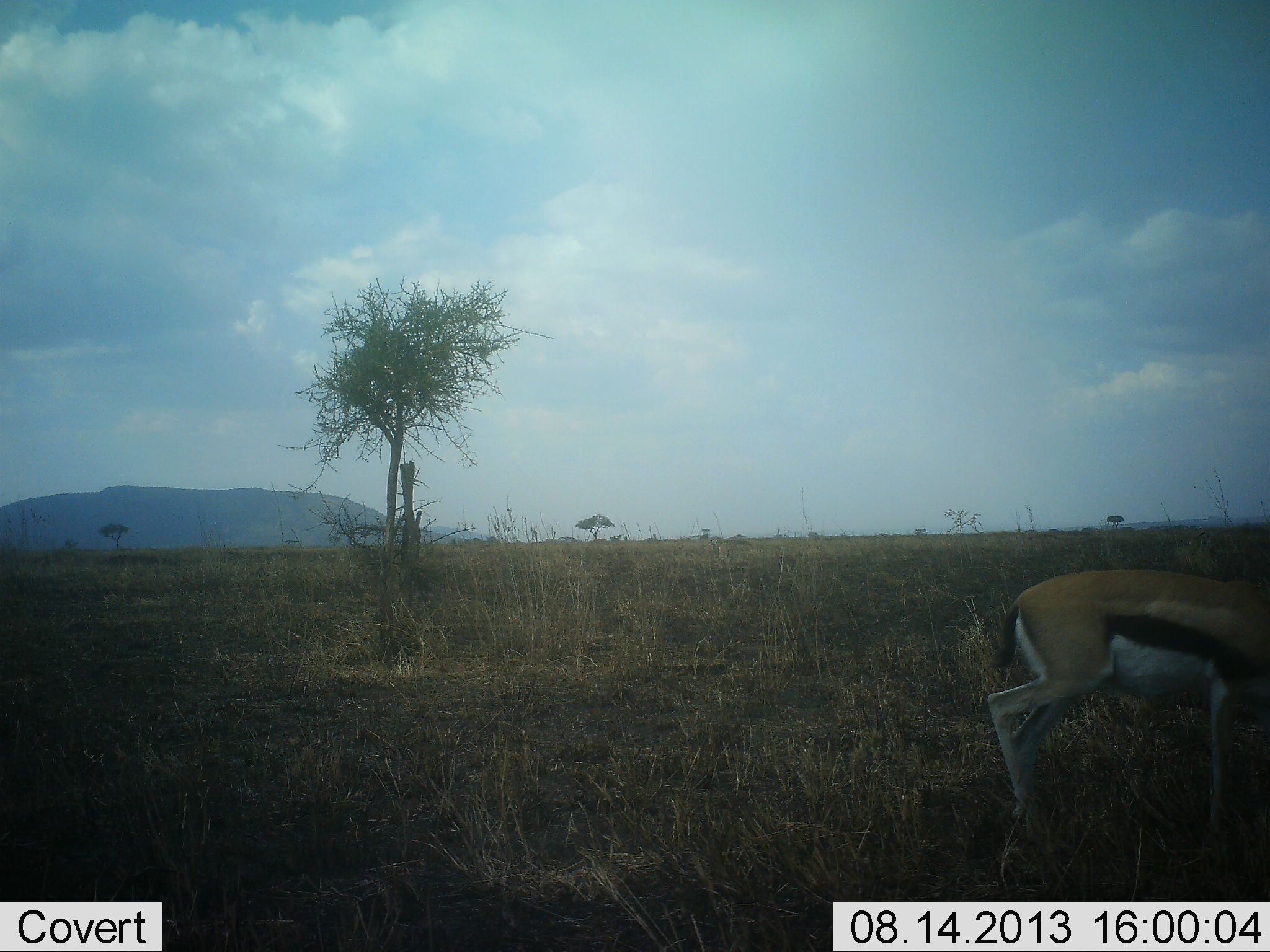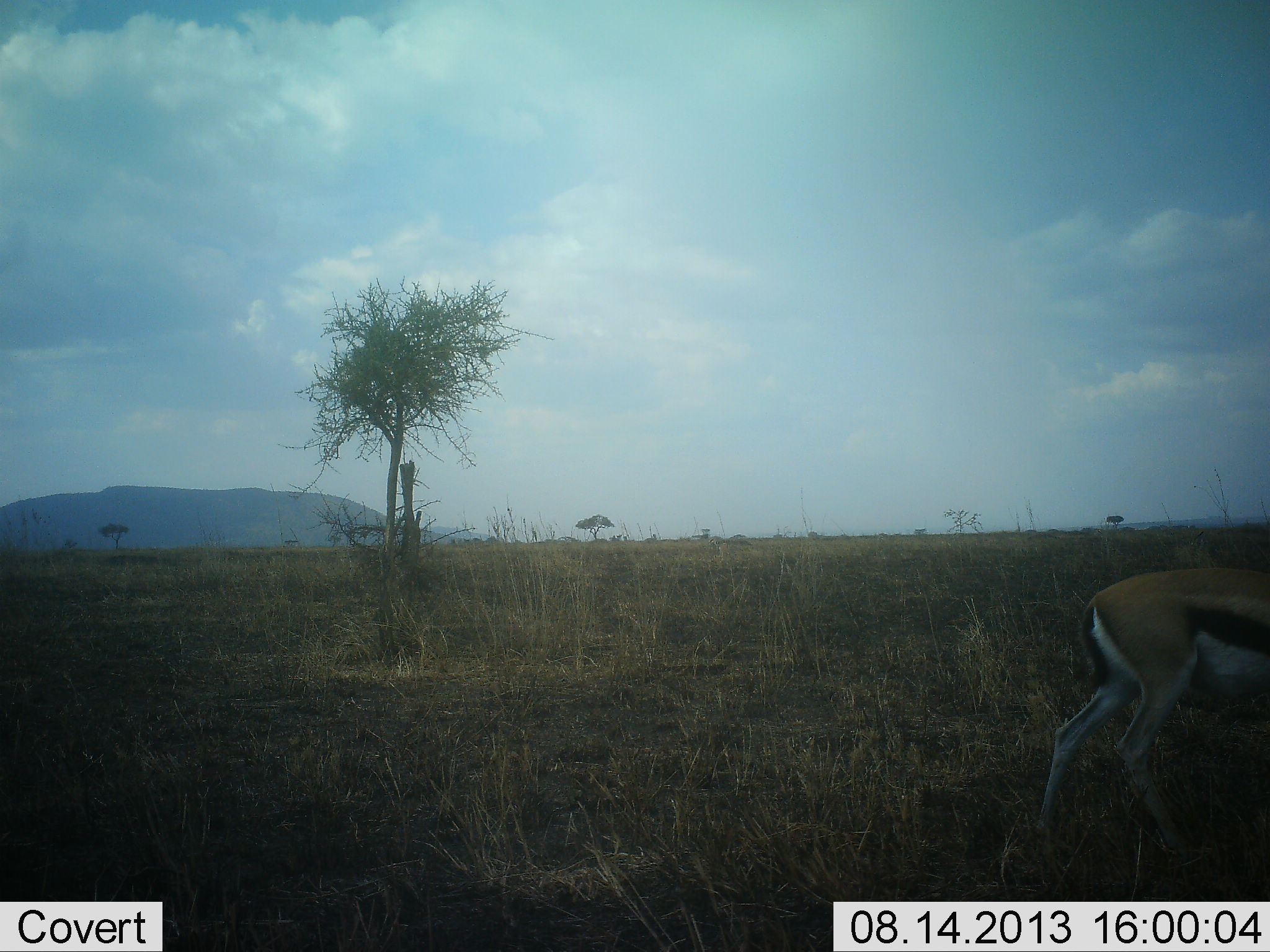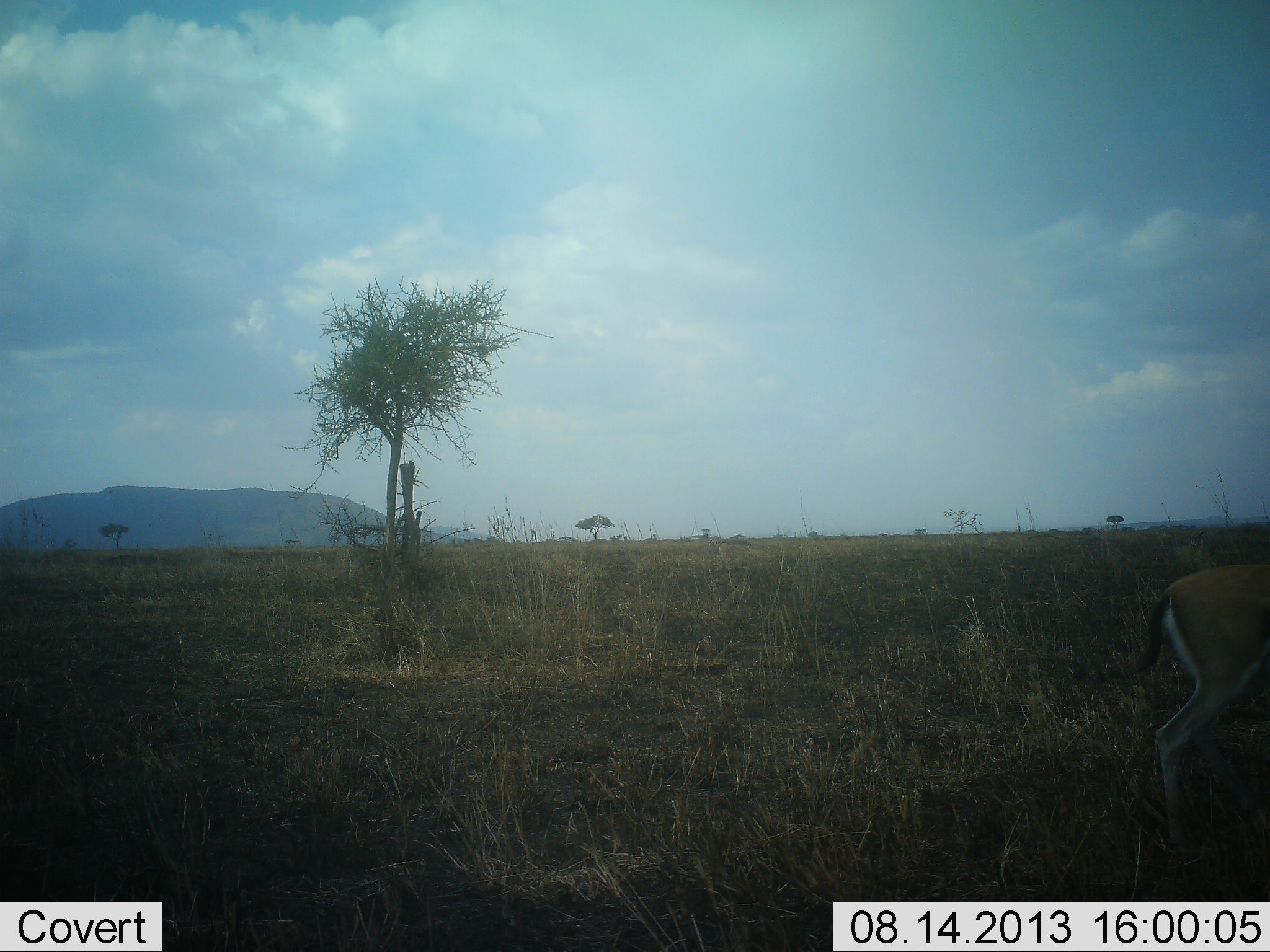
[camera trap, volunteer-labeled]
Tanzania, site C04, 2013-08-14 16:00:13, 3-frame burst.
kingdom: Animalia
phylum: Chordata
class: Mammalia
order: Artiodactyla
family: Bovidae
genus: Eudorcas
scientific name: Eudorcas thomsonii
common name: thomson's gazelle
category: gazellethomsons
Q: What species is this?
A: Gazellethomsons (thomson's gazelle) (Eudorcas thomsonii).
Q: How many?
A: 1.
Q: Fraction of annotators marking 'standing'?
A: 9%.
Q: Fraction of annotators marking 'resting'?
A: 0%.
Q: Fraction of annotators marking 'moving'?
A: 91%.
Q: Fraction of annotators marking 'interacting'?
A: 0%.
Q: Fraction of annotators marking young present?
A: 0%.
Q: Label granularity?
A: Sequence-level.